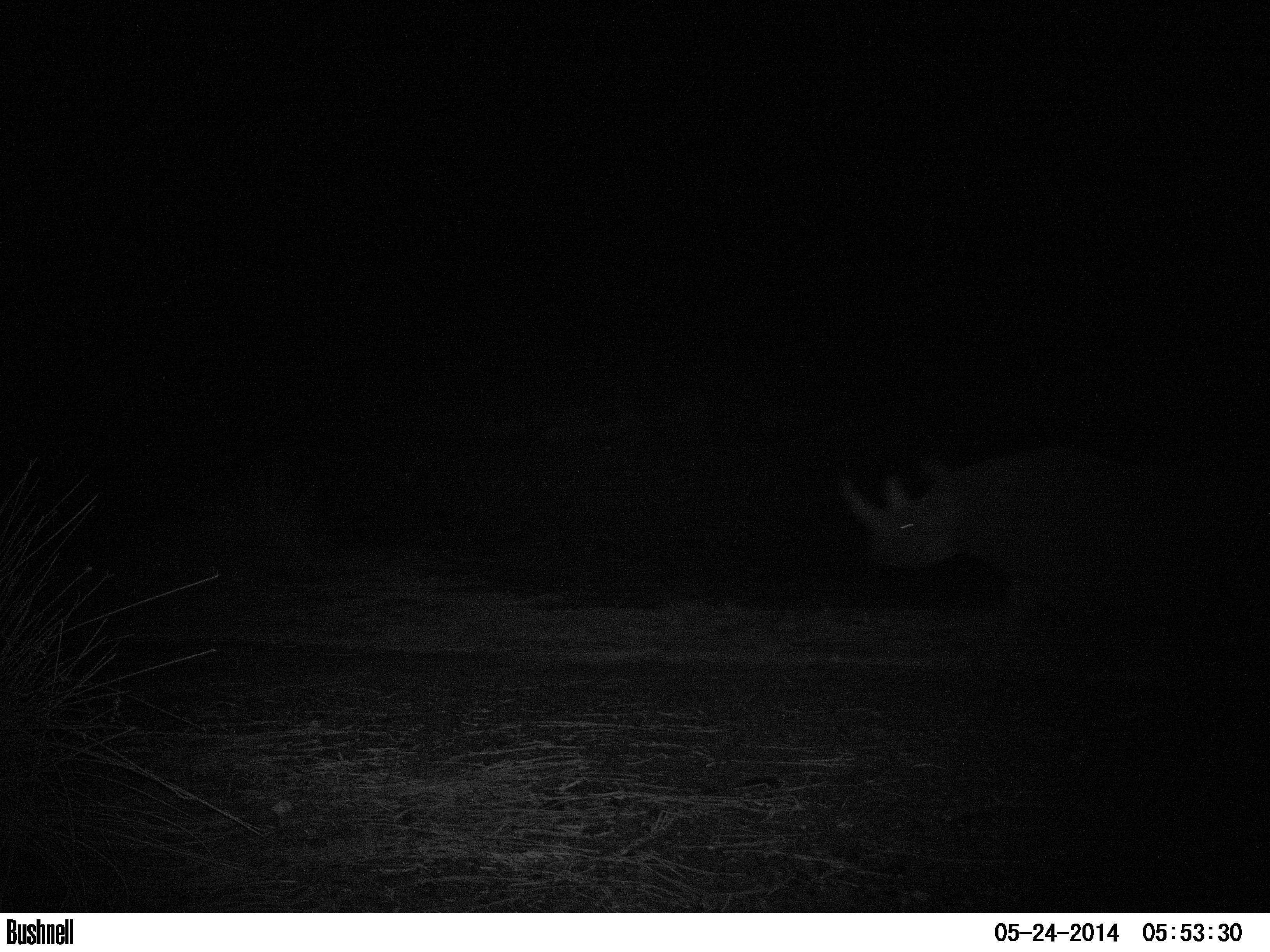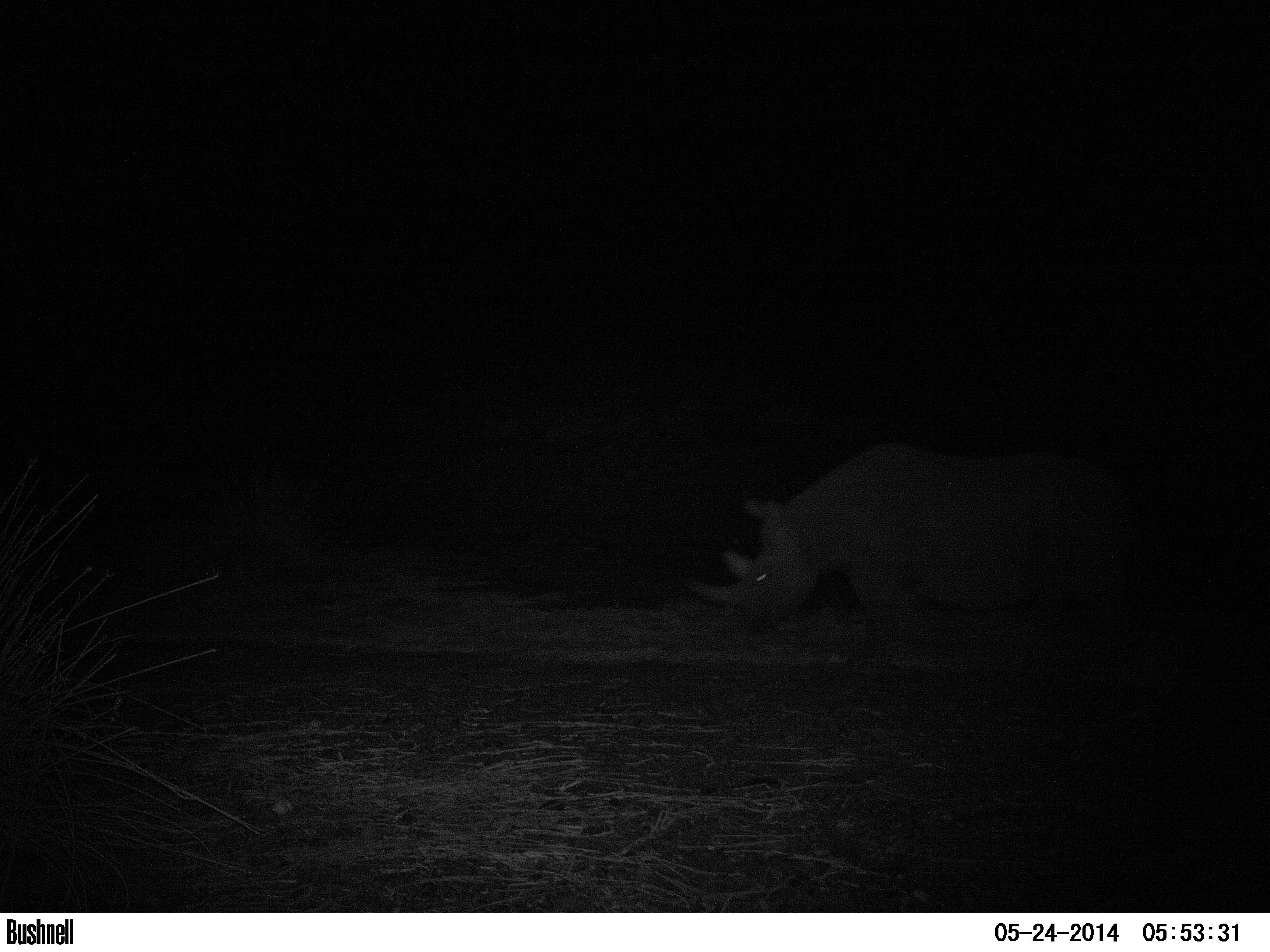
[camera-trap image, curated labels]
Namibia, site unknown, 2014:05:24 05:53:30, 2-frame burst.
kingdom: Animalia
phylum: Chordata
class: Mammalia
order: Perissodactyla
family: Rhinocerotidae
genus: Diceros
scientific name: Diceros bicornis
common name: black rhinoceros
Diceros bicornis (black rhinoceros).